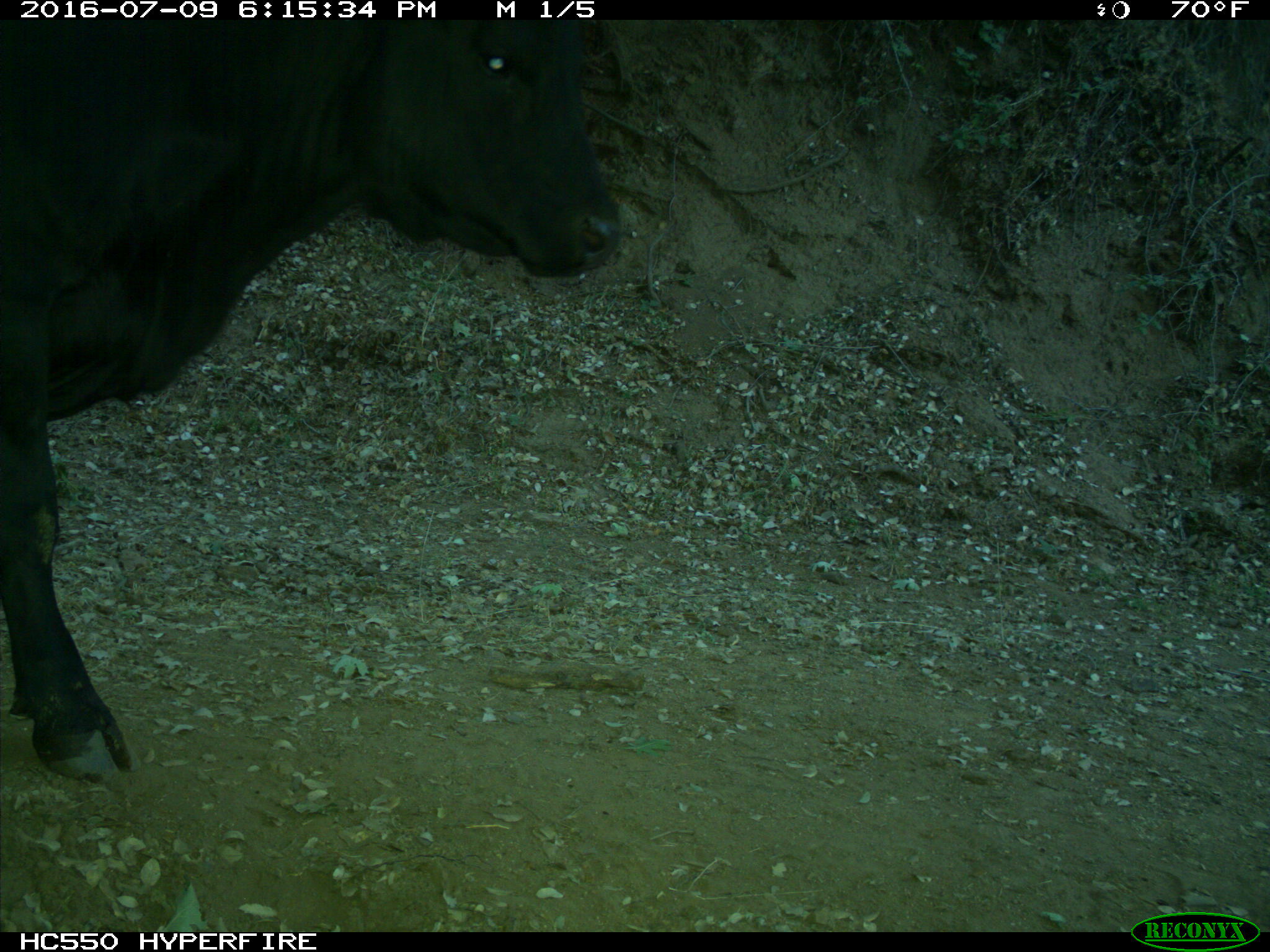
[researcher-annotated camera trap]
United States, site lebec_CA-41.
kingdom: Animalia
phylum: Chordata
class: Mammalia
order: Artiodactyla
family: Bovidae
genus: Bos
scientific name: Bos taurus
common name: domestic cow